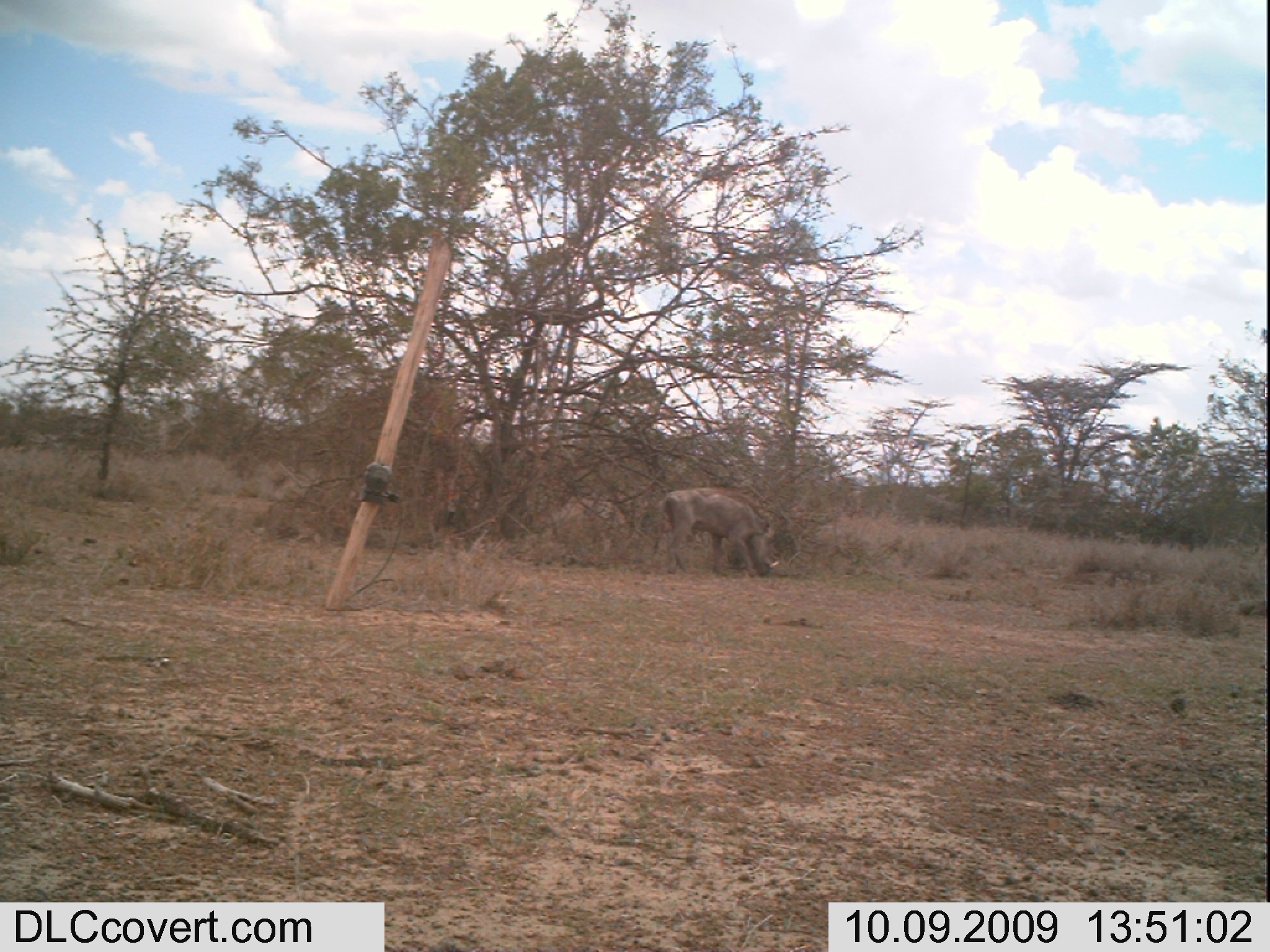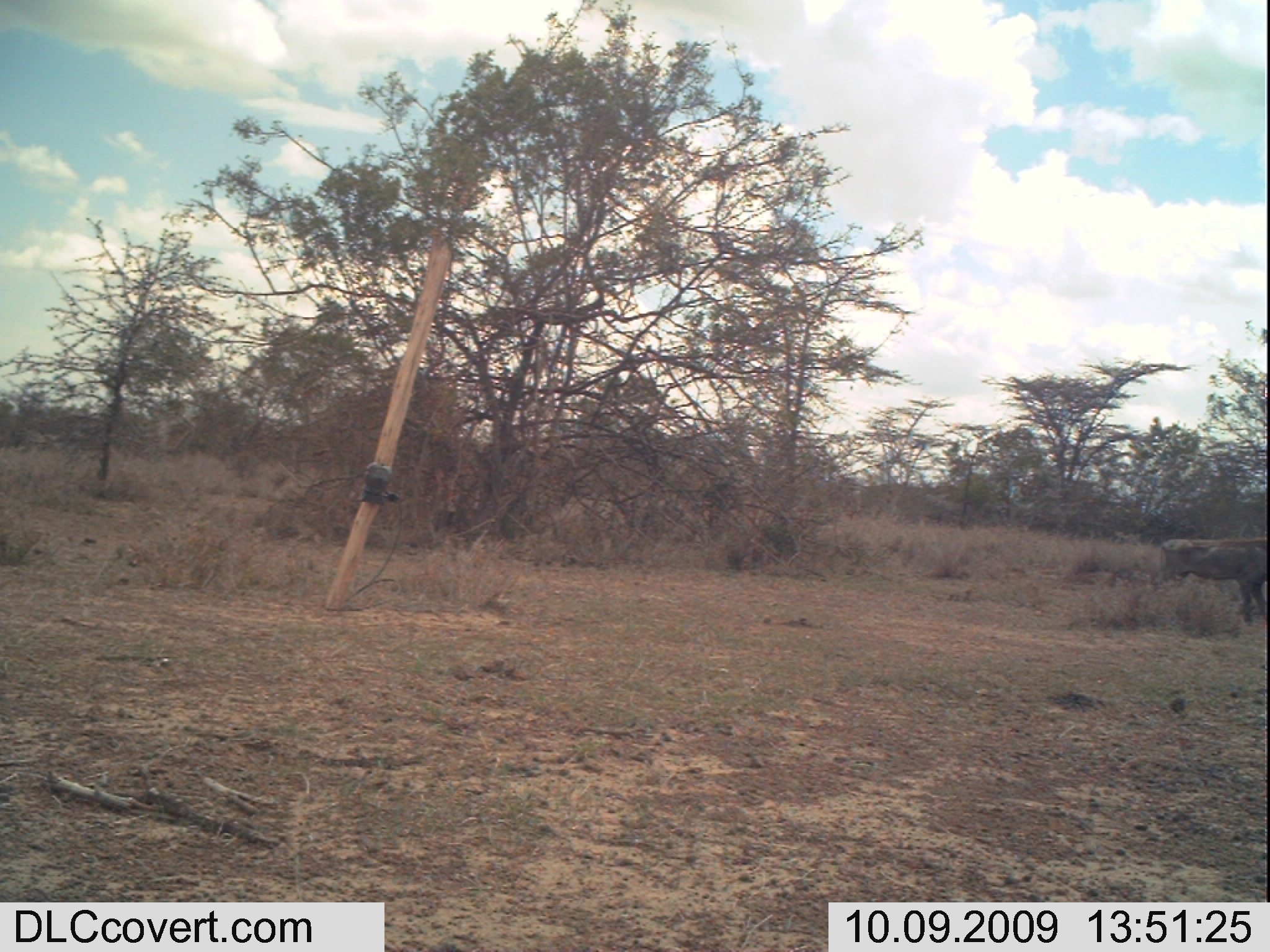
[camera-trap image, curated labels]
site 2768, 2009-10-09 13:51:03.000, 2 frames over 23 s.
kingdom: Animalia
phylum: Chordata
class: Mammalia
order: Artiodactyla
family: Suidae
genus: Phacochoerus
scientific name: Phacochoerus africanus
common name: common warthog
Phacochoerus africanus (common warthog), count 1.